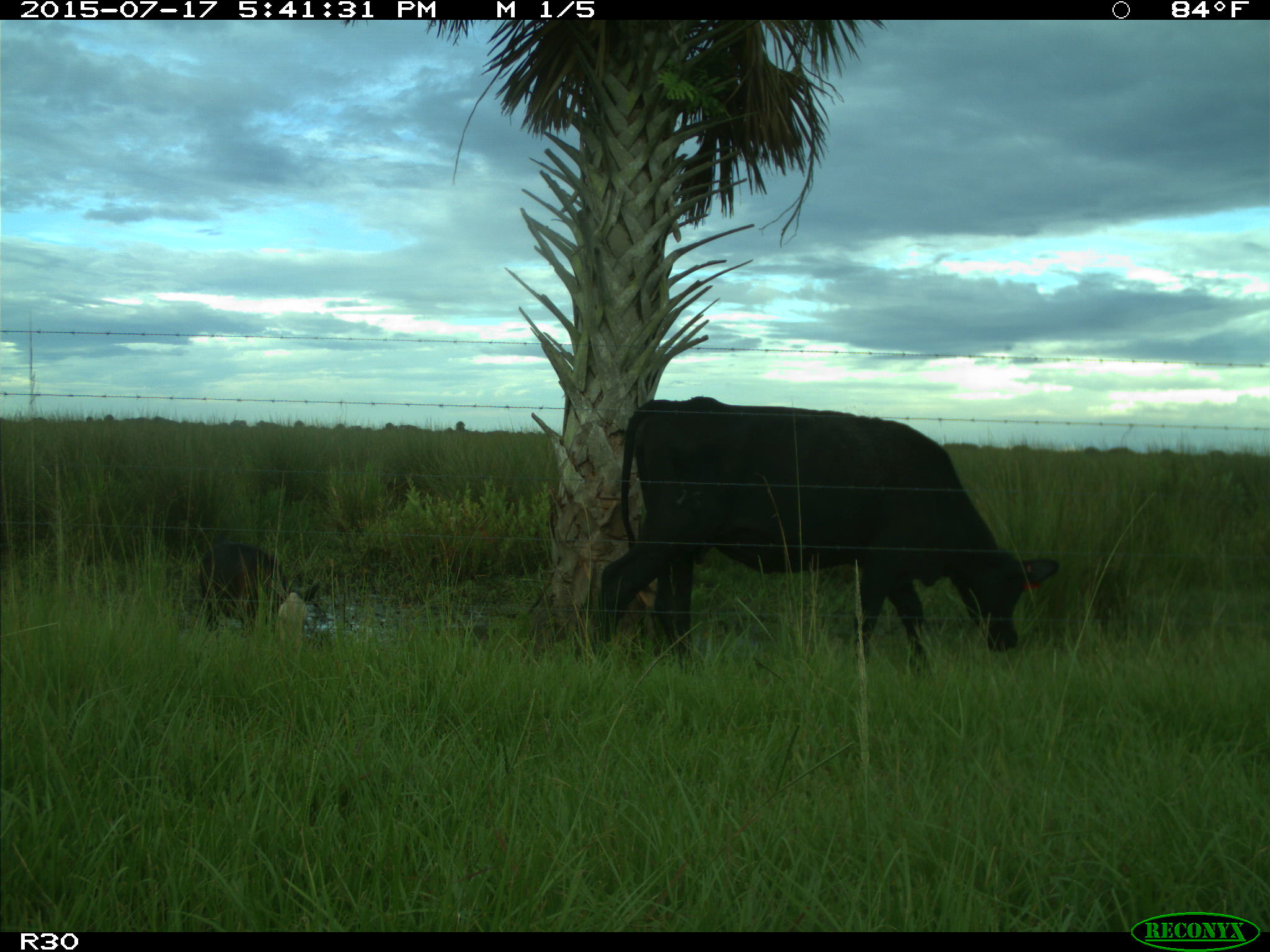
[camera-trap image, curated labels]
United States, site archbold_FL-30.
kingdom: Animalia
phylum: Chordata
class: Mammalia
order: Artiodactyla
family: Bovidae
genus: Bos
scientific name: Bos taurus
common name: domestic cow